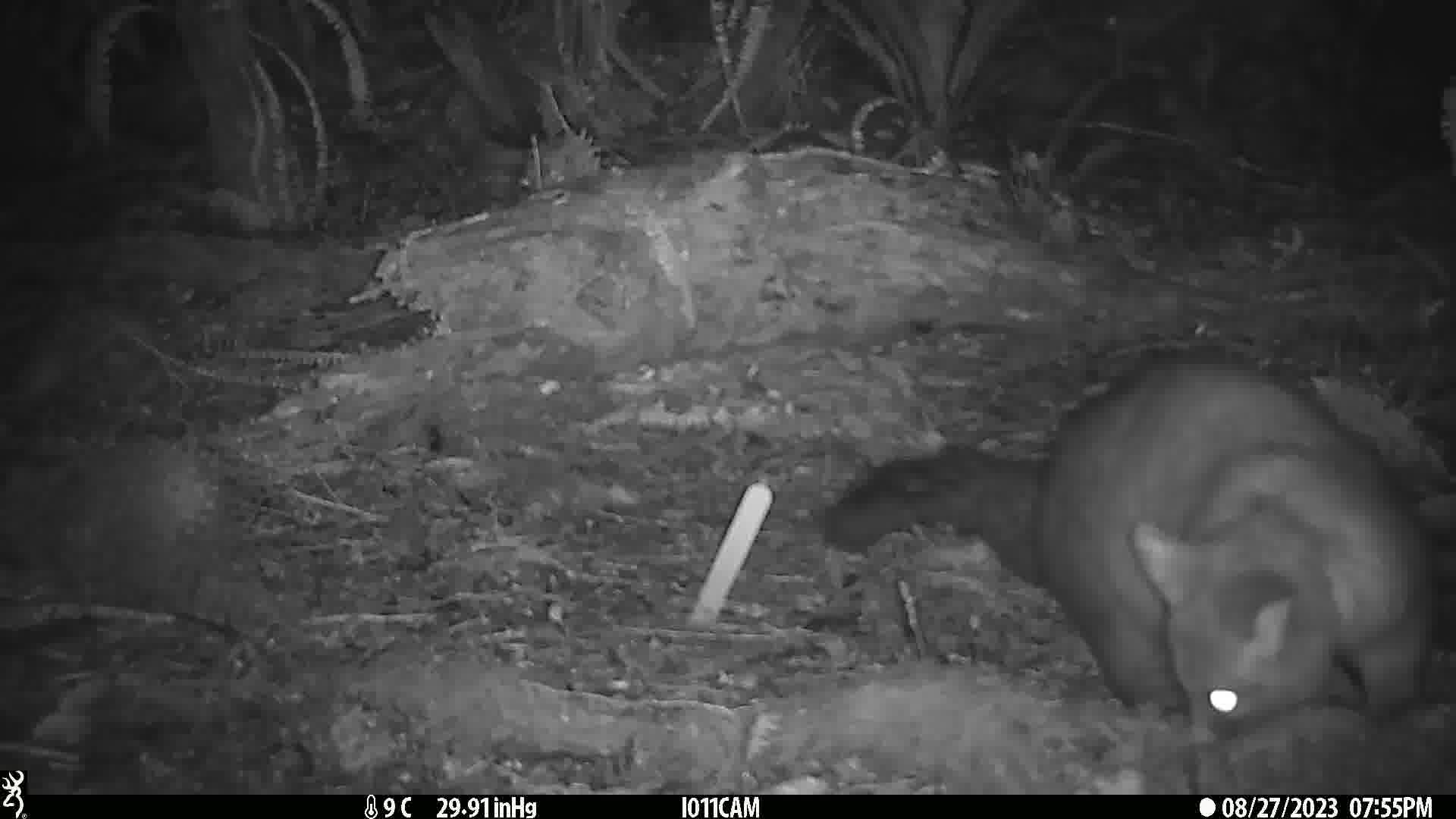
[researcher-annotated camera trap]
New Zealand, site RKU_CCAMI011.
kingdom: Animalia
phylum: Chordata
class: Mammalia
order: Diprotodontia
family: Phalangeridae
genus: Trichosurus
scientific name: Trichosurus vulpecula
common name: common brushtail possum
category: possum